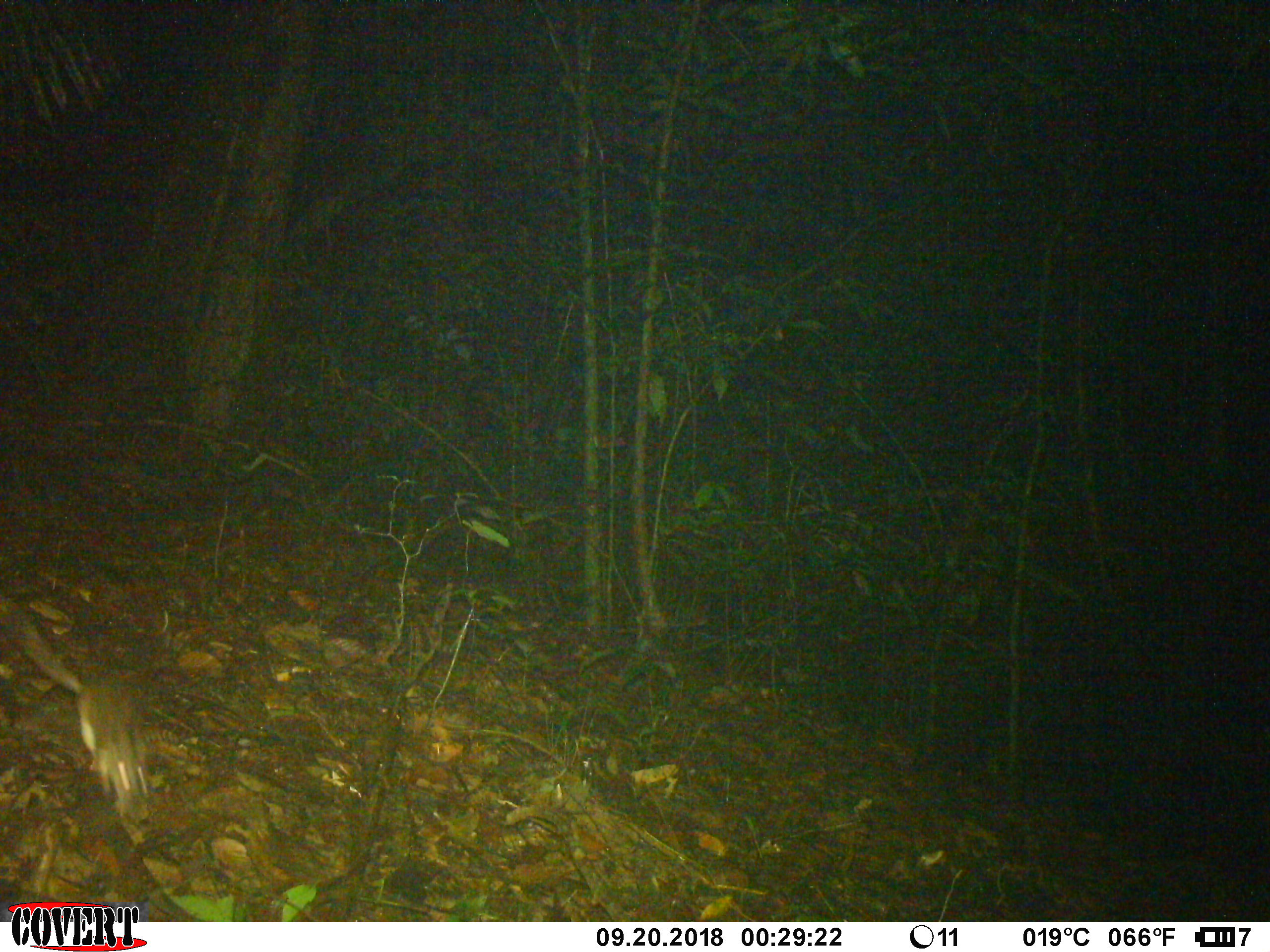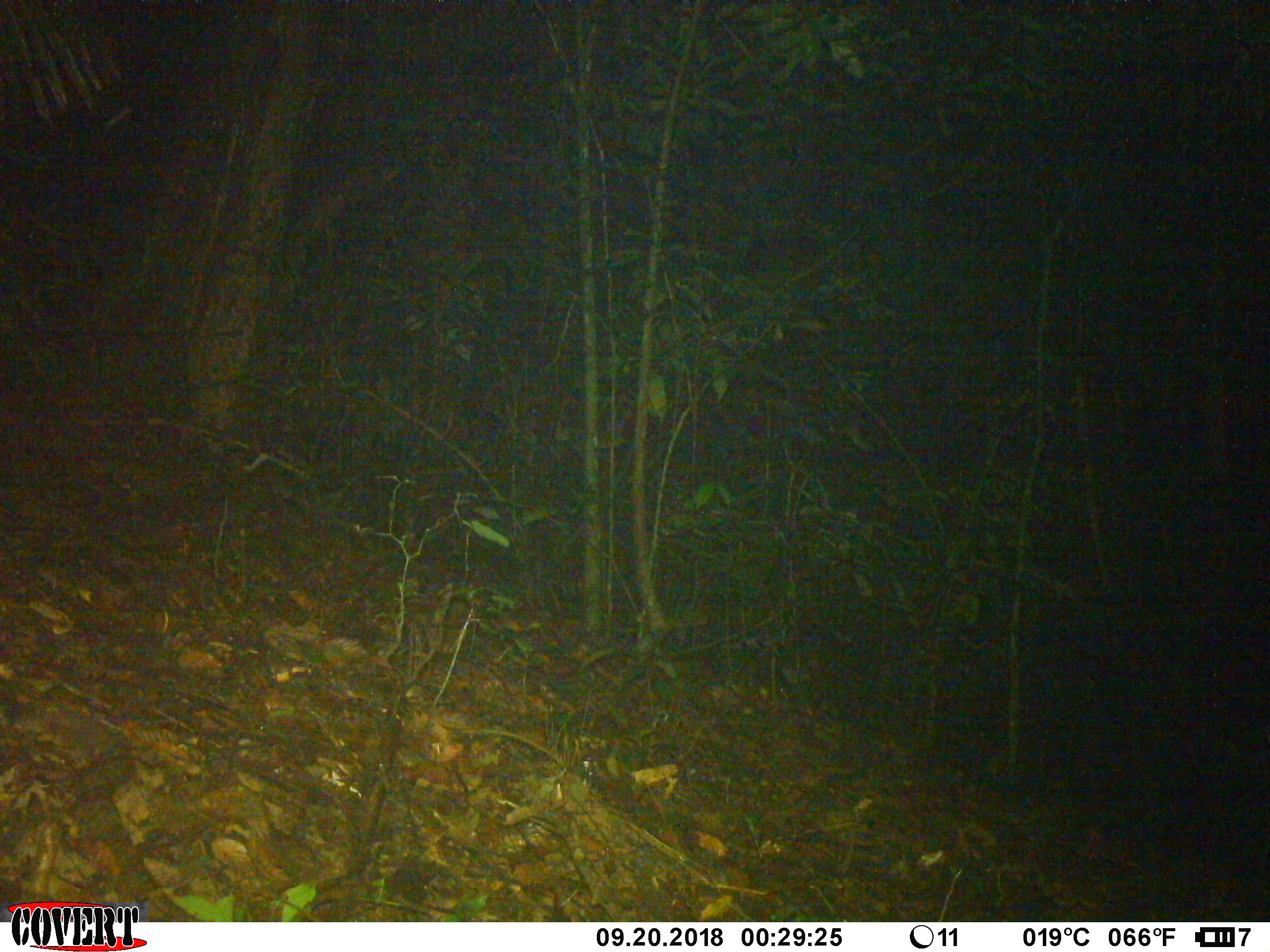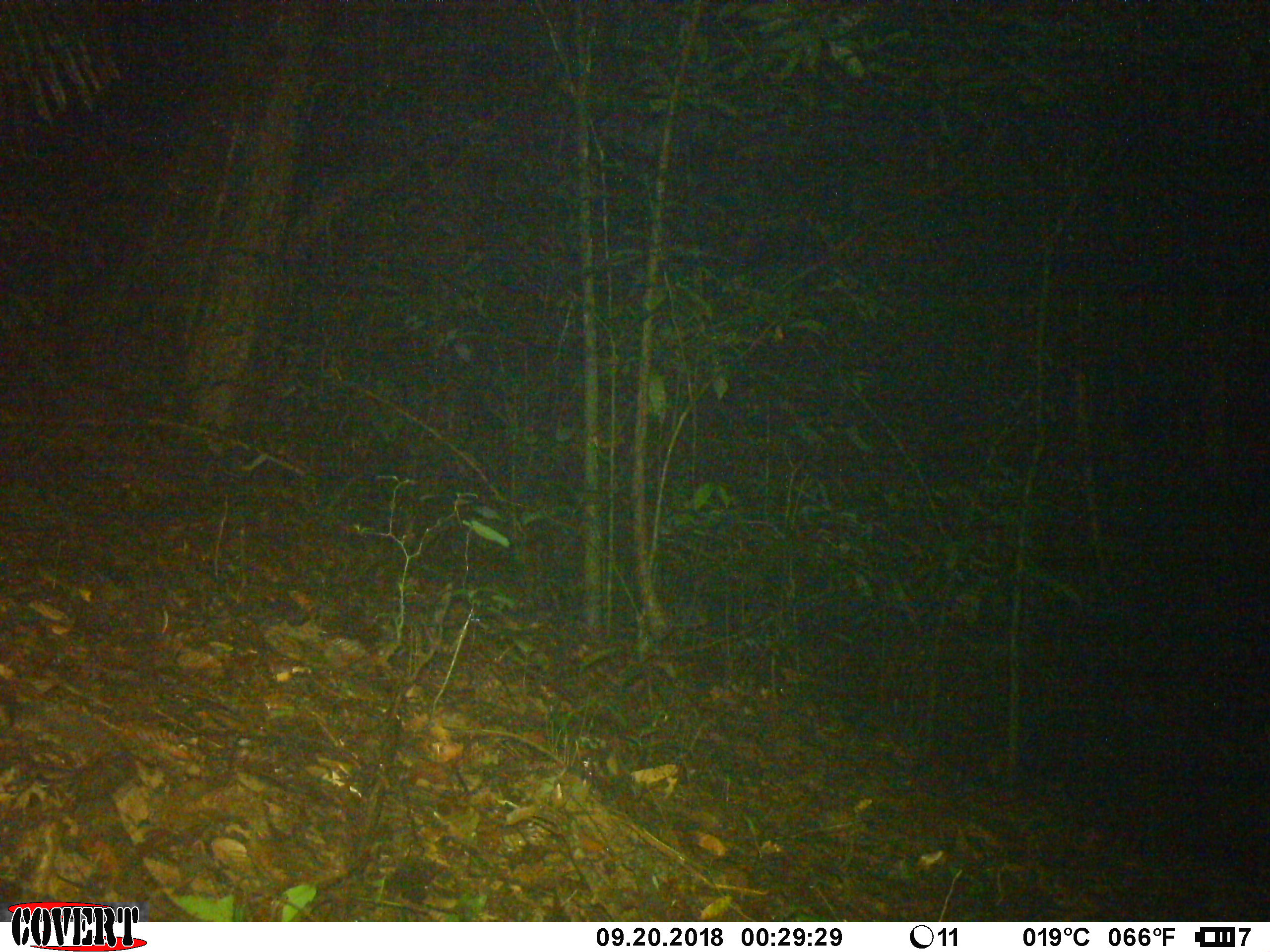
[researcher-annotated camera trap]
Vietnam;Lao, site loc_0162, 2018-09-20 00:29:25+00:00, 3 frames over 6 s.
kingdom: Animalia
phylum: Chordata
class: Mammalia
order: Rodentia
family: Muridae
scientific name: Muridae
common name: old-world mice and rats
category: unidentified murid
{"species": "unidentified murid (old-world mice and rats) (Muridae)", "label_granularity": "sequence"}